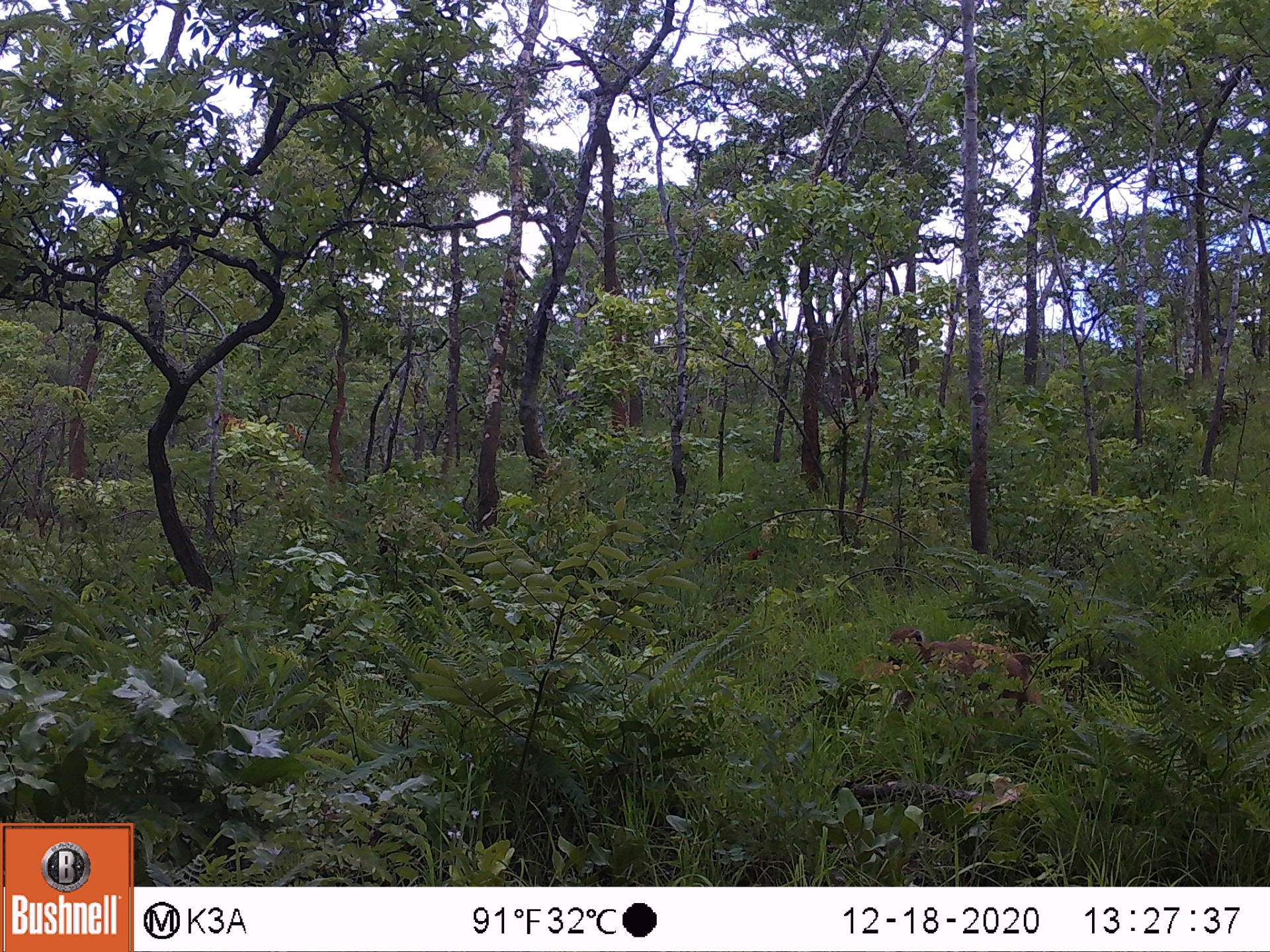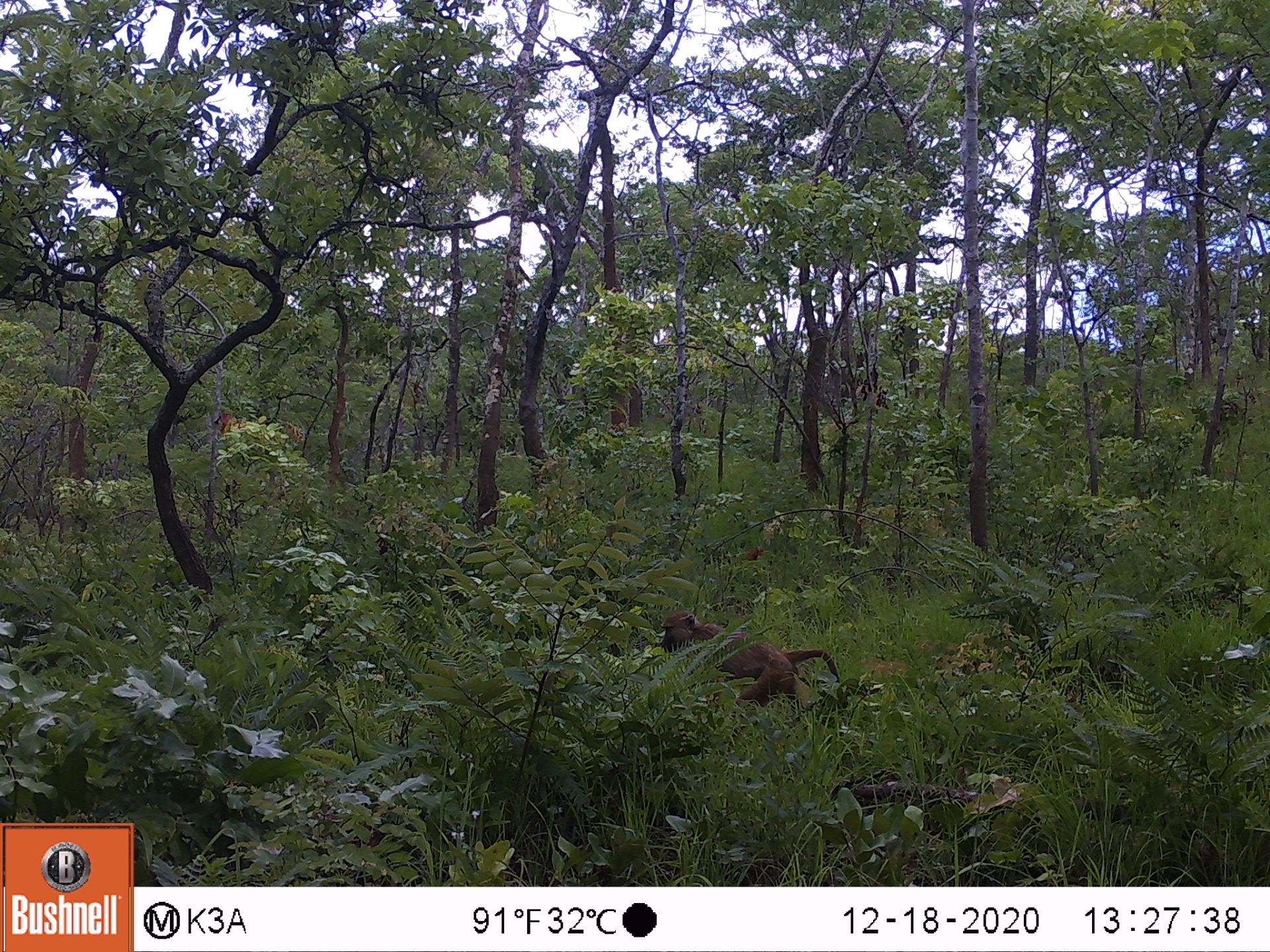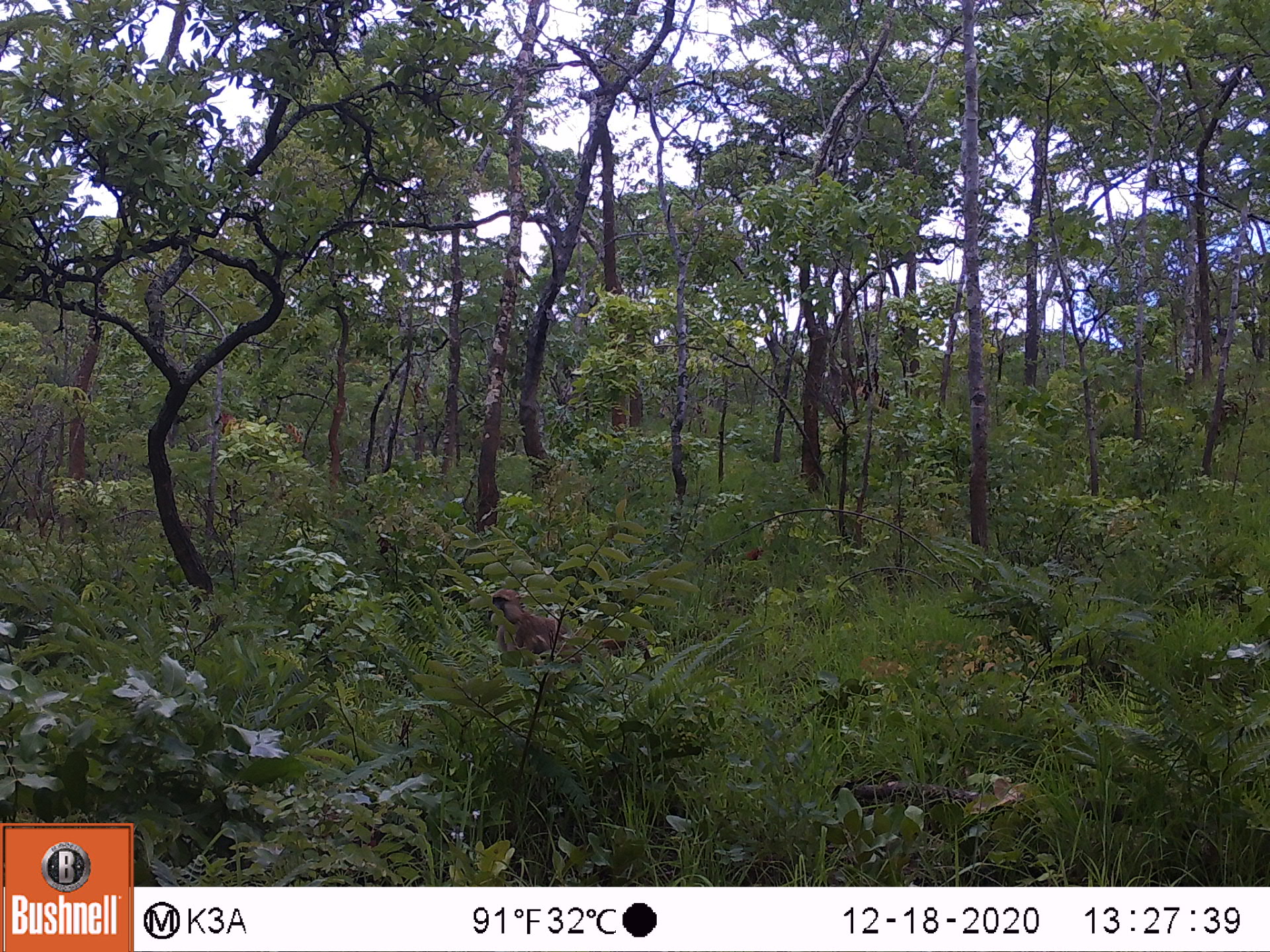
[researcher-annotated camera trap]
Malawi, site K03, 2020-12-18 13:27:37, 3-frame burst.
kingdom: Animalia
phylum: Chordata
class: Mammalia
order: Primates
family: Cercopithecidae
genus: Papio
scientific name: Papio cynocephalus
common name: yellow baboon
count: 1